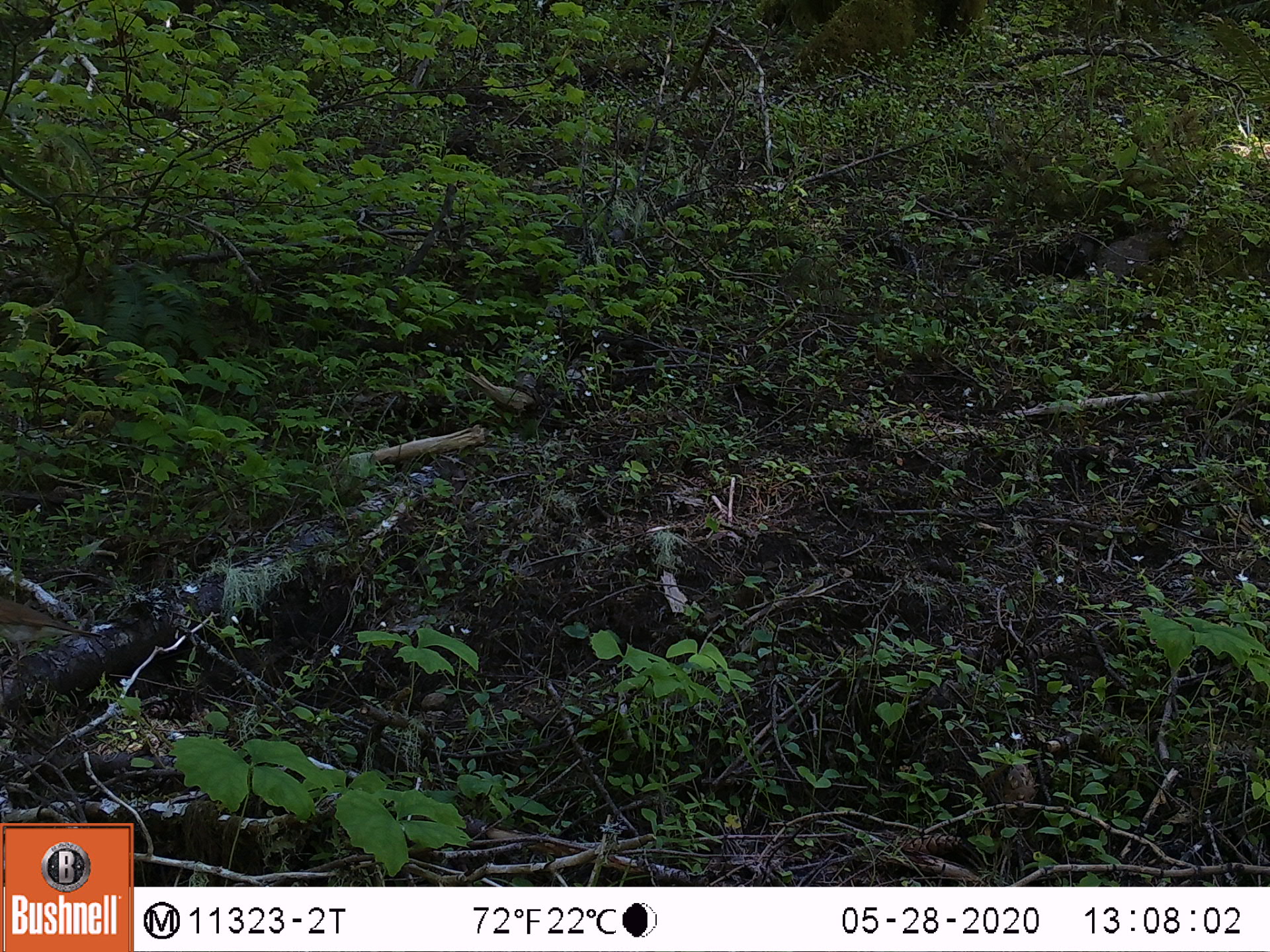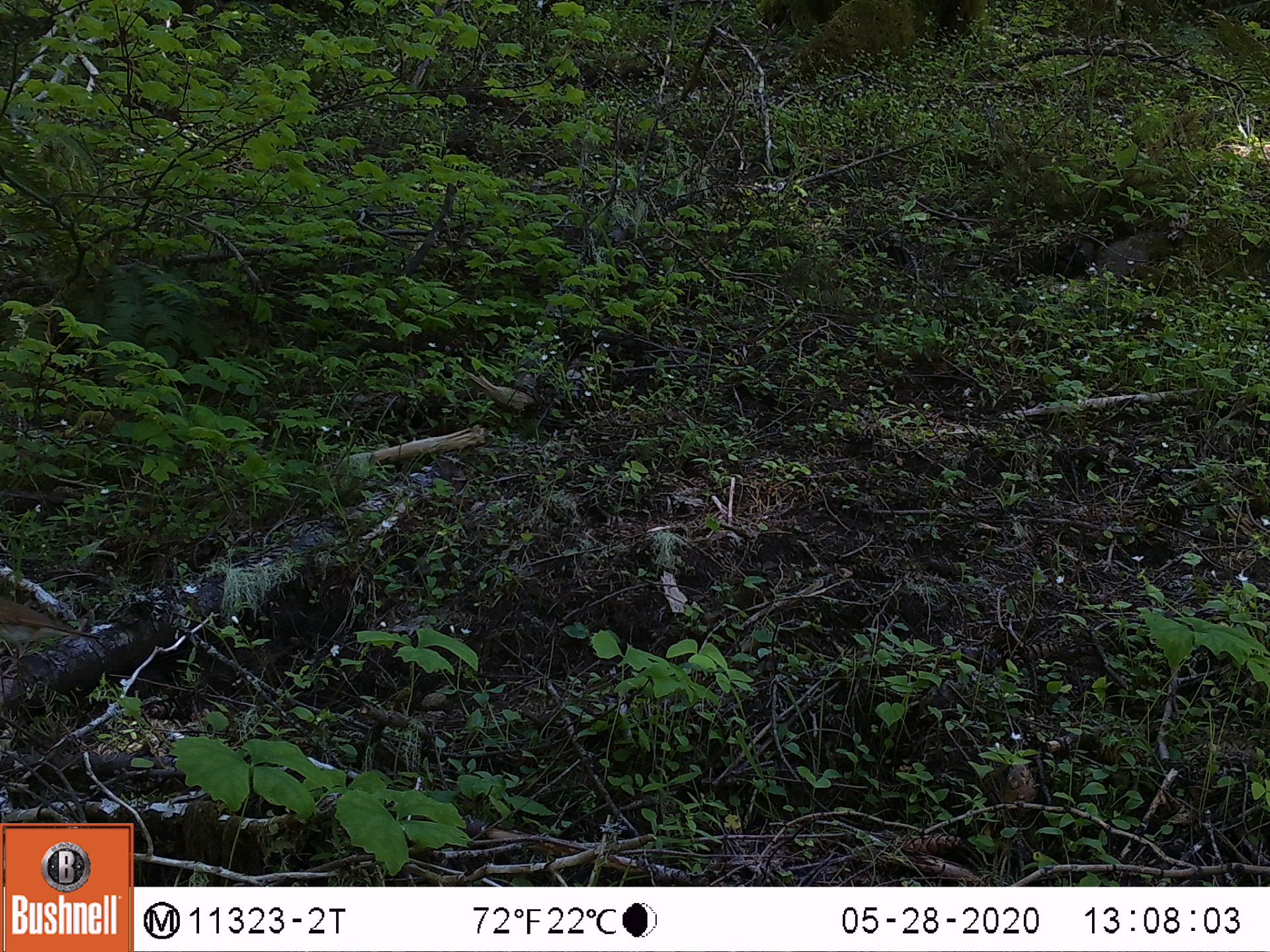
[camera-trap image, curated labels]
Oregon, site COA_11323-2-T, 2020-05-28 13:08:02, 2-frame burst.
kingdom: Animalia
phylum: Chordata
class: Aves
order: Passeriformes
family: Turdidae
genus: Catharus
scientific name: Catharus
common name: brown thrushes and nightingale-thrushes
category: catharus species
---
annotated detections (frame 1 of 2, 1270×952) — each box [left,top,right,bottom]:
catharus species: [0,585,116,679]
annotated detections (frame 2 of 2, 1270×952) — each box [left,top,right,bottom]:
catharus species: [0,583,112,675]